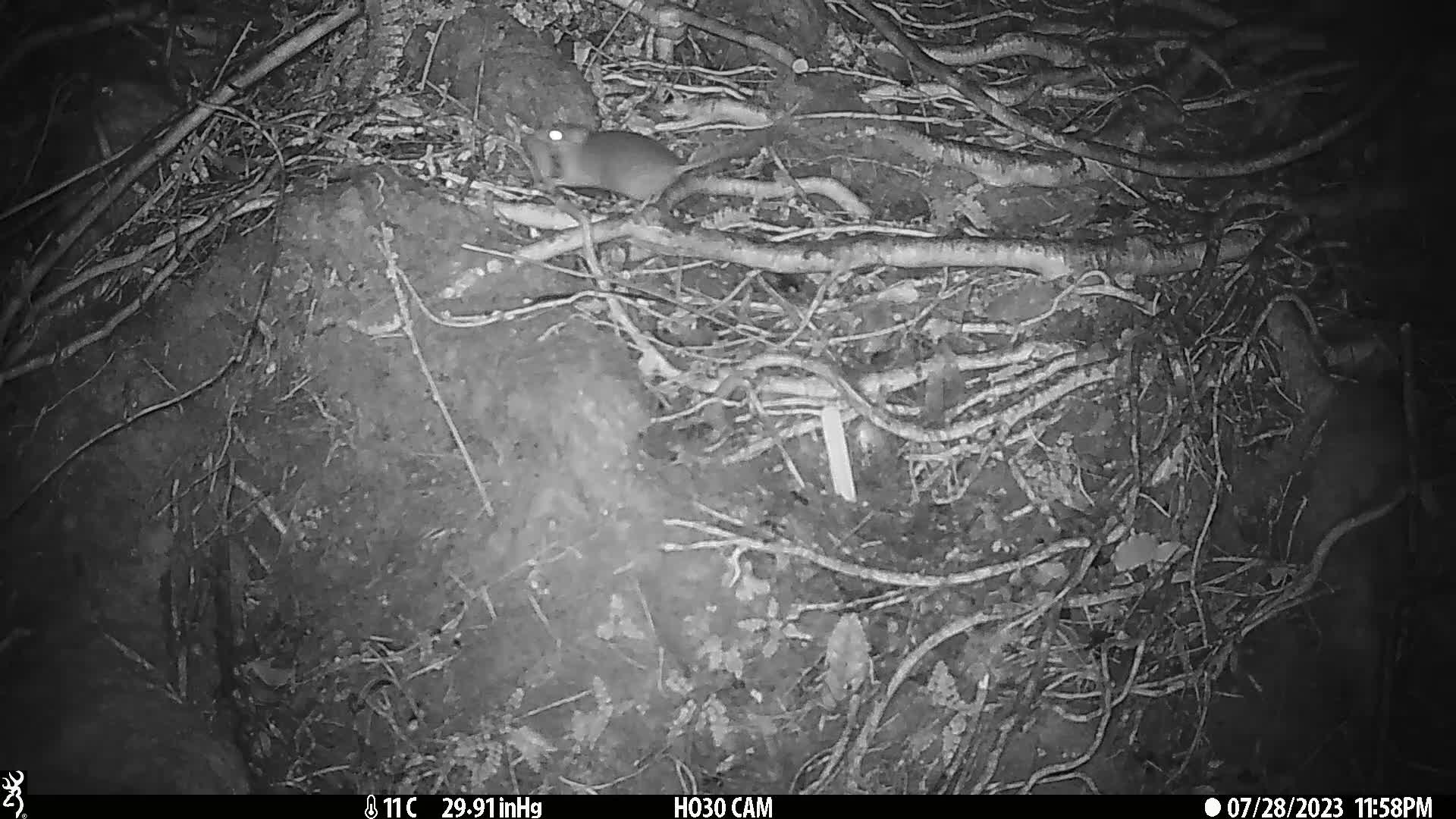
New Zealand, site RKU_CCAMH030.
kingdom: Animalia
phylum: Chordata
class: Mammalia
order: Rodentia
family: Muridae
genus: Rattus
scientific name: Rattus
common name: rat